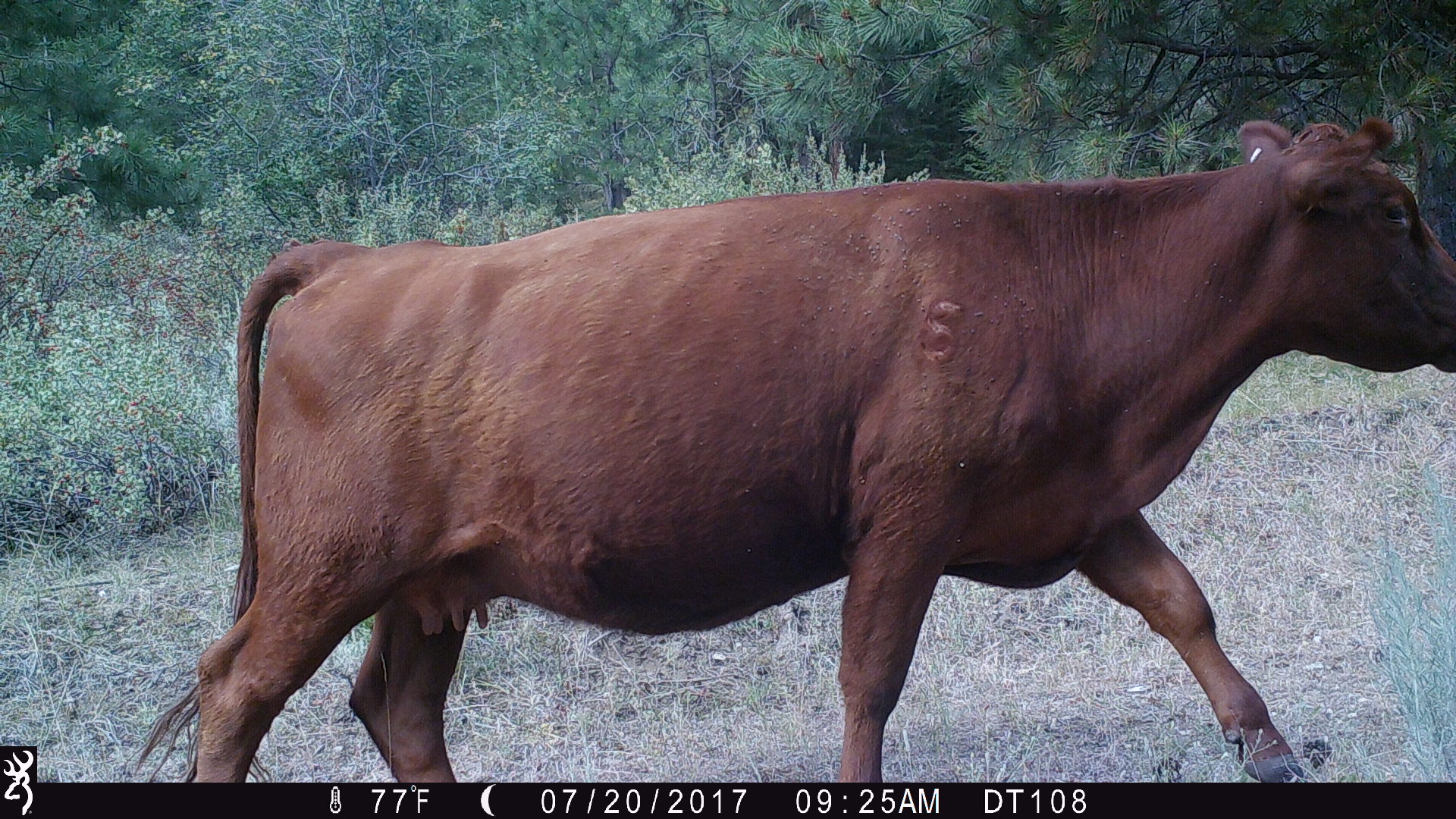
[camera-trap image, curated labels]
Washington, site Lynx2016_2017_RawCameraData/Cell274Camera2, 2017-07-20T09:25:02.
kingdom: Animalia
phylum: Chordata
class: Mammalia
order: Artiodactyla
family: Bovidae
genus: Bos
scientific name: Bos taurus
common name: domestic cattle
Domestic cattle (Bos taurus). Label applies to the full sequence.